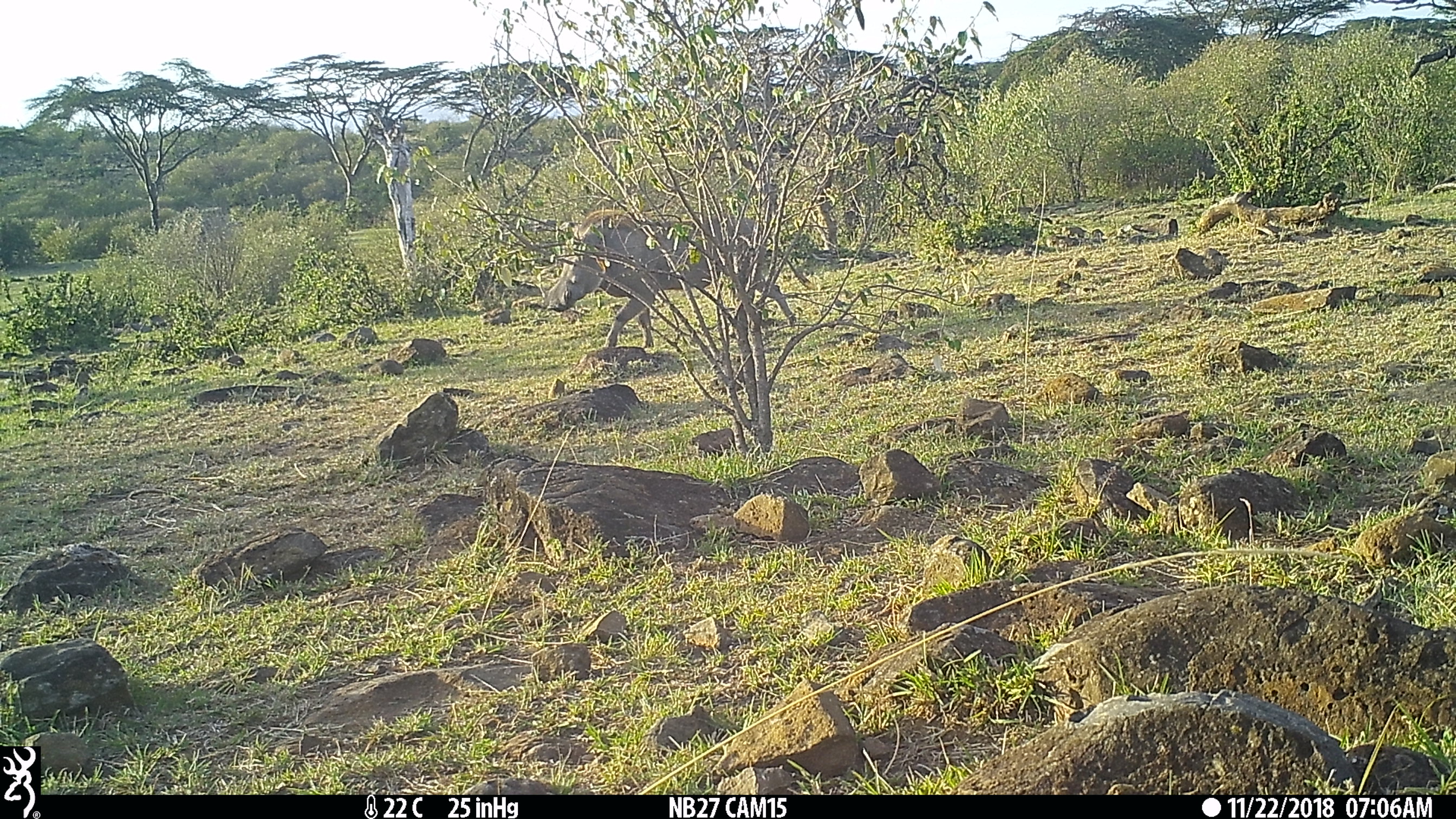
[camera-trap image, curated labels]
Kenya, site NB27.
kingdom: Animalia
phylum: Chordata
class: Mammalia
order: Artiodactyla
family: Suidae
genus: Phacochoerus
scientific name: Phacochoerus africanus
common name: common warthog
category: warthog